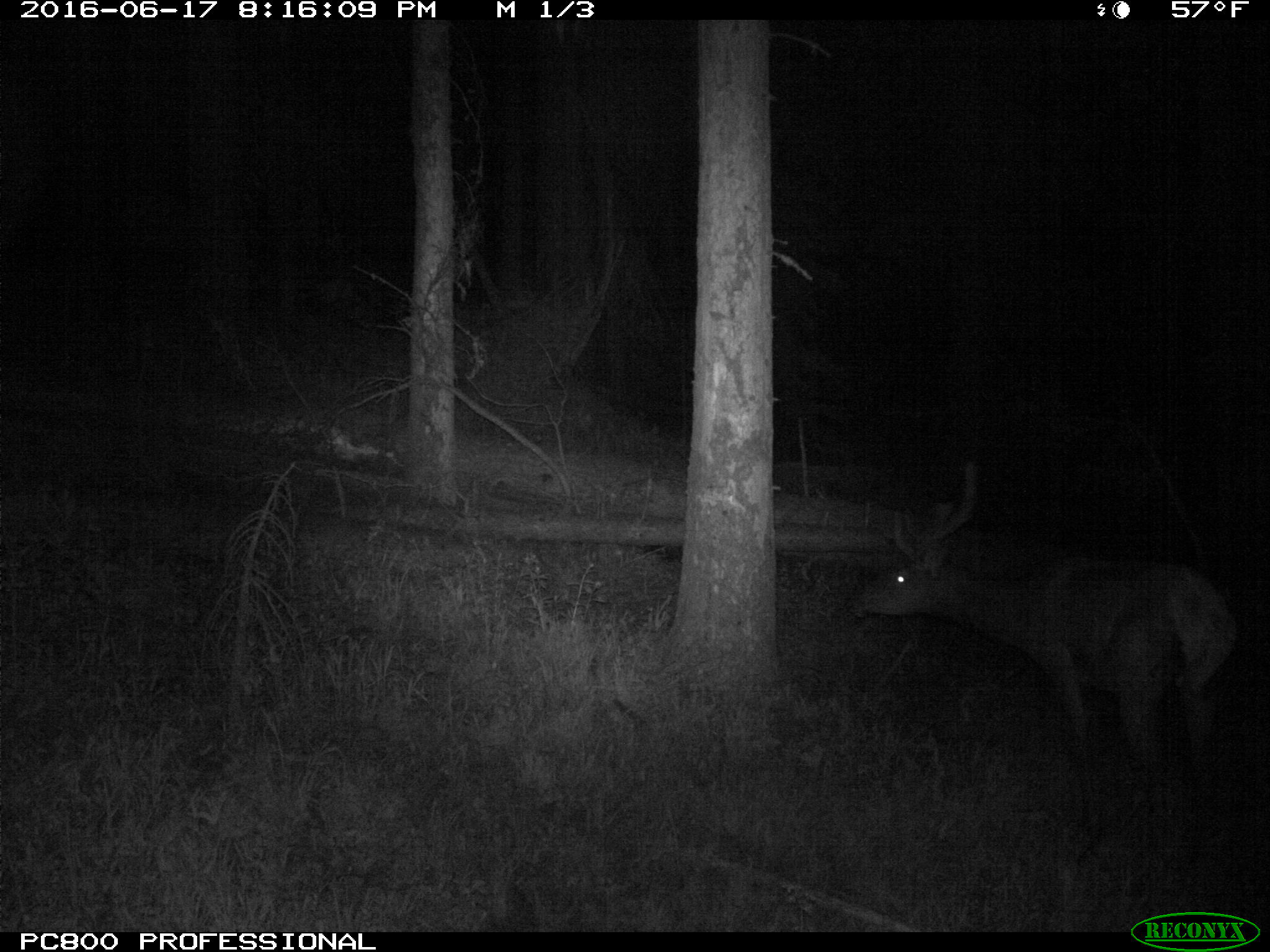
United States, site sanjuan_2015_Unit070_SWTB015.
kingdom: Animalia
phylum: Chordata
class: Mammalia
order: Artiodactyla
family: Cervidae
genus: Cervus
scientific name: Cervus elaphus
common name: red deer